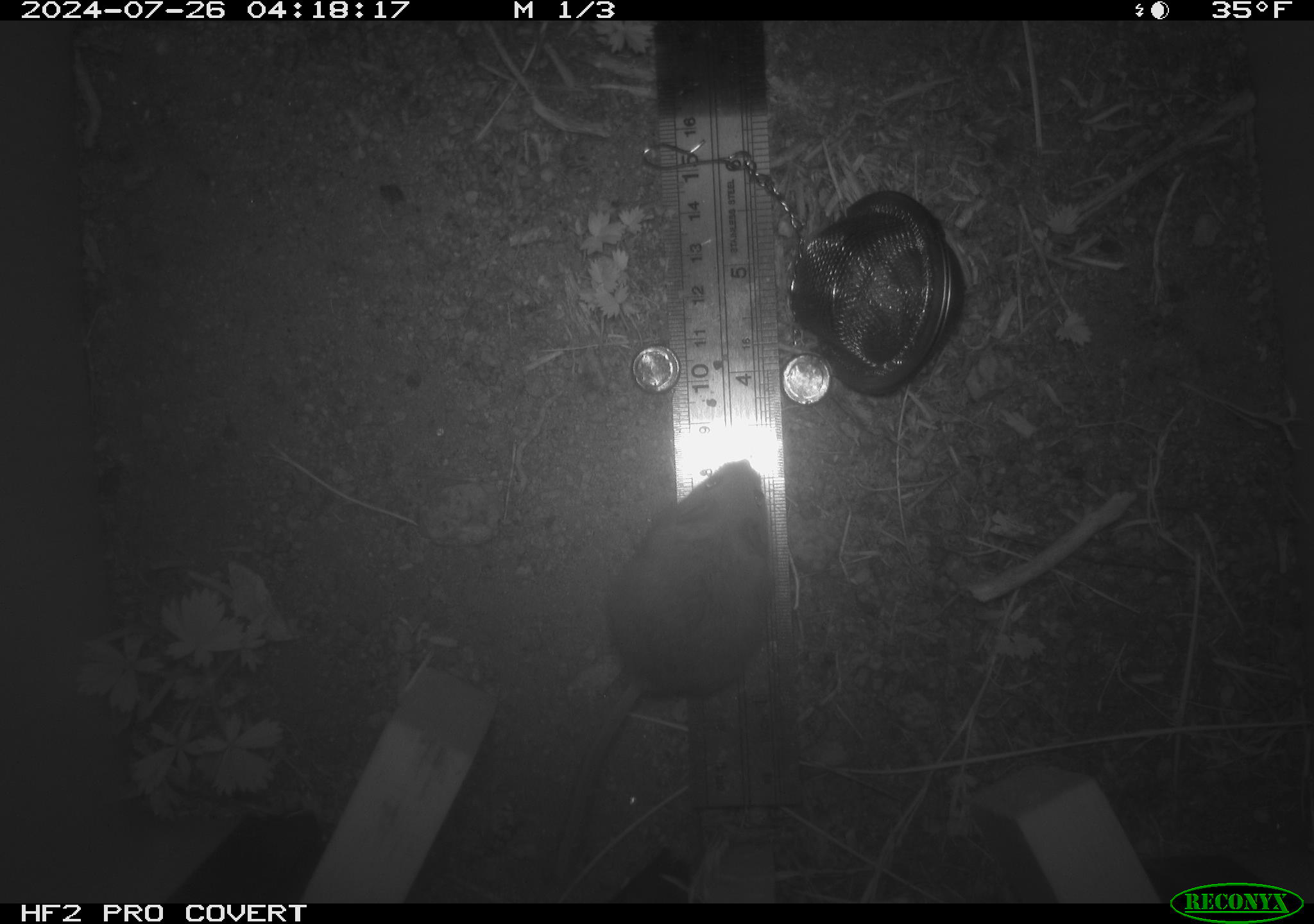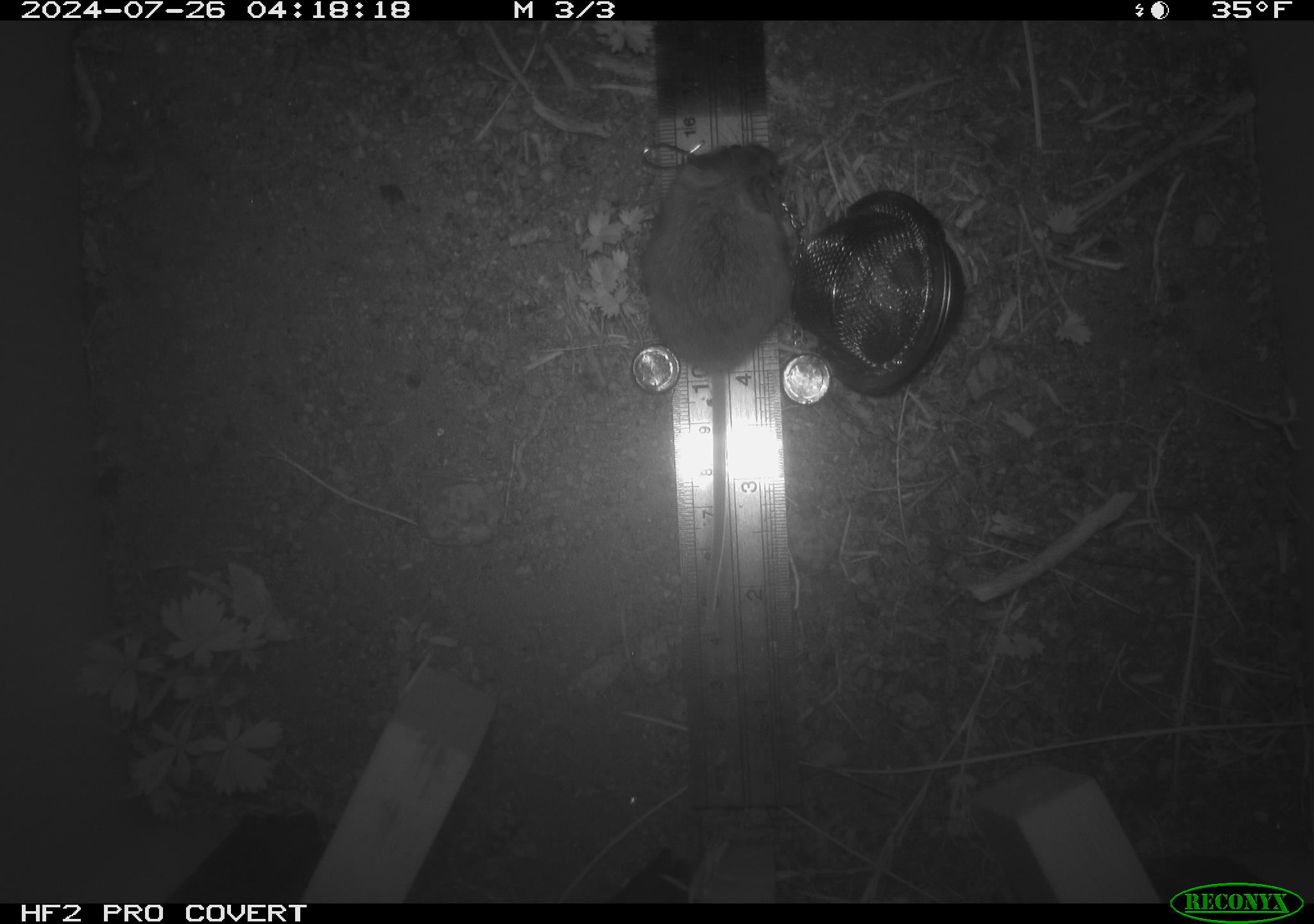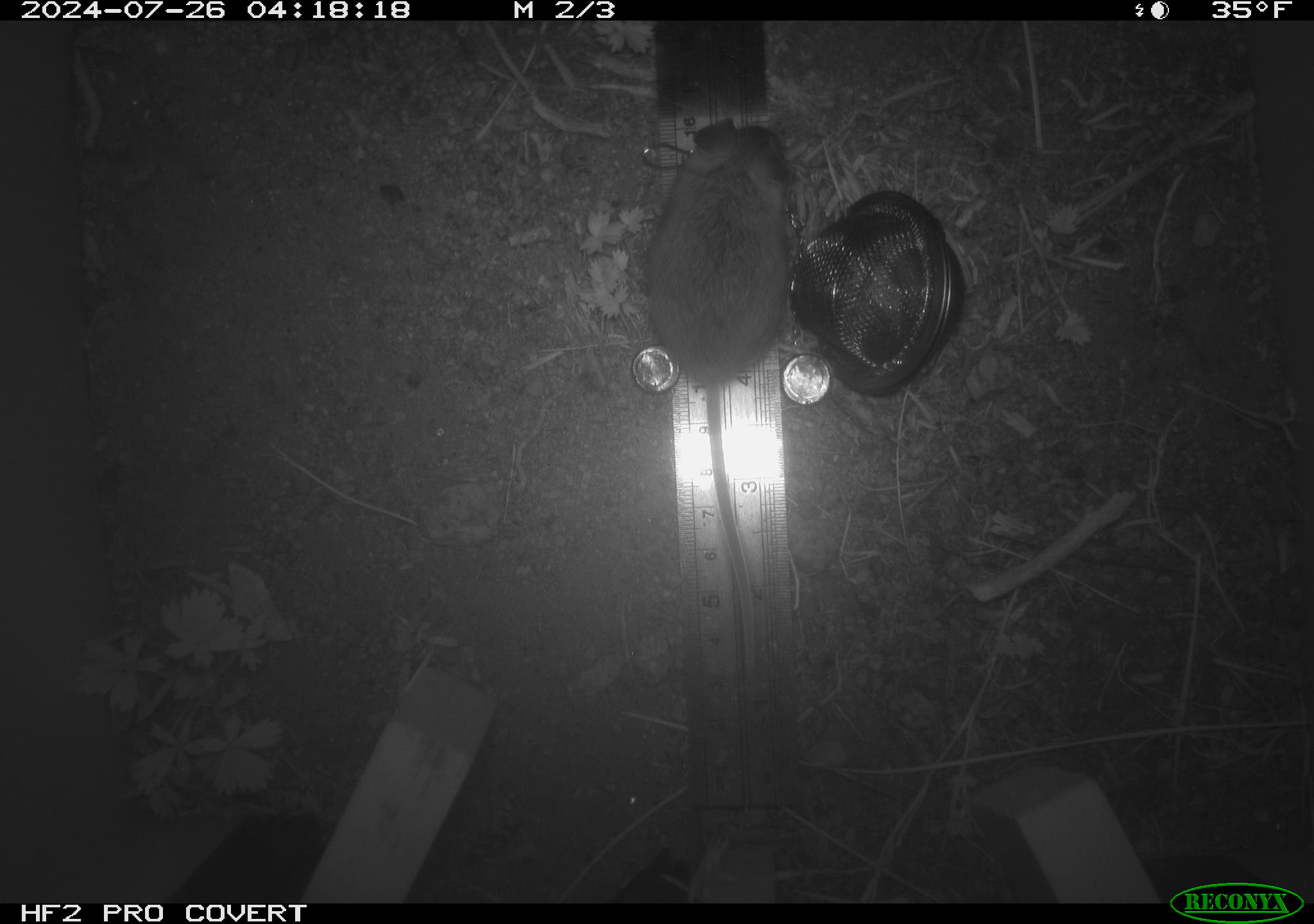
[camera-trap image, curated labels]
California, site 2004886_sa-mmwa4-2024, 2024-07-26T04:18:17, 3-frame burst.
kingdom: Animalia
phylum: Chordata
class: Mammalia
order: Rodentia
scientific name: Rodentia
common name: mouse species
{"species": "mouse species (Rodentia)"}